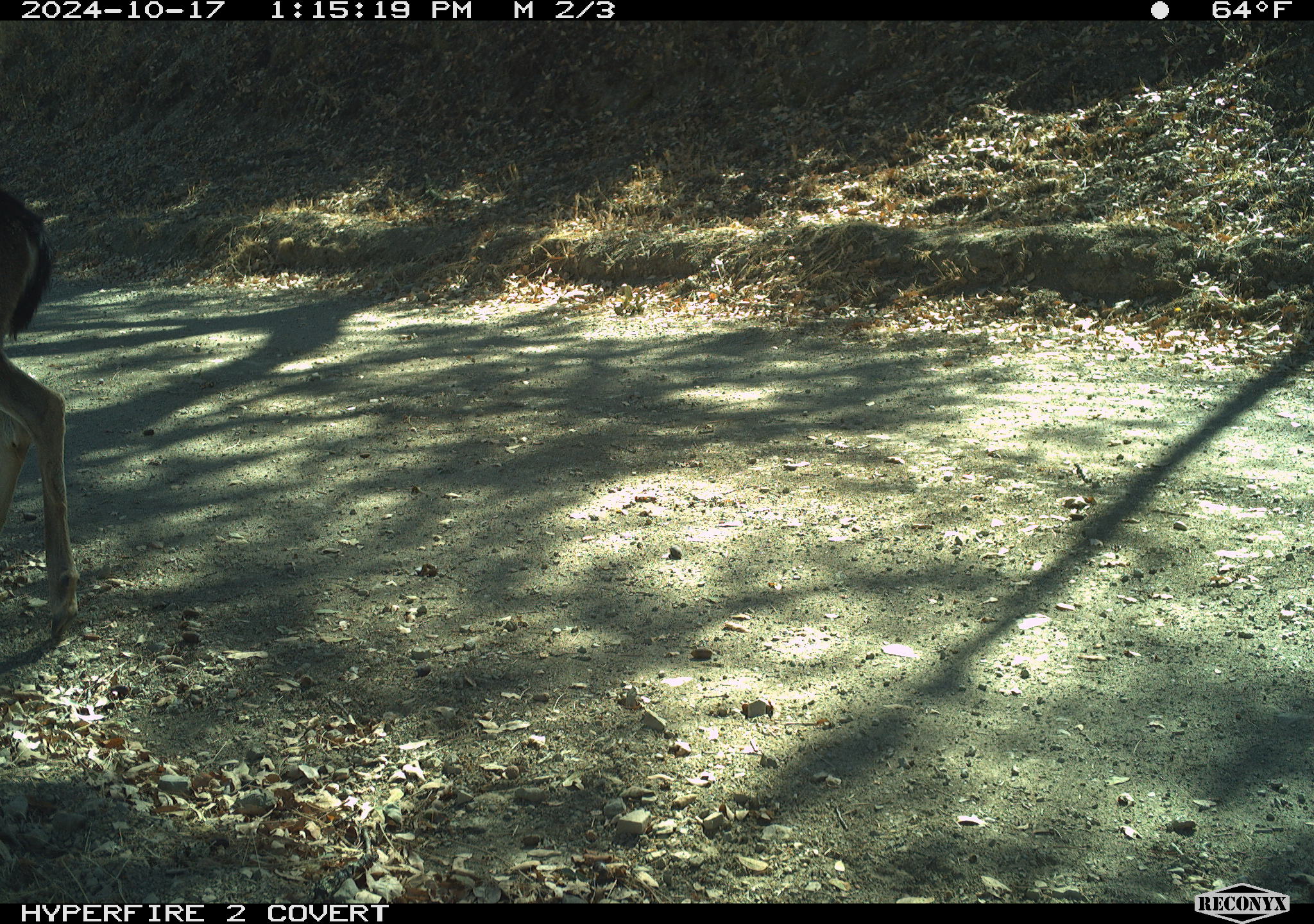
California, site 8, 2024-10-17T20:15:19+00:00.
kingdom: Animalia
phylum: Chordata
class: Mammalia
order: Artiodactyla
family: Cervidae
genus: Odocoileus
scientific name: Odocoileus hemionus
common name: mule deer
Mule deer (Odocoileus hemionus).